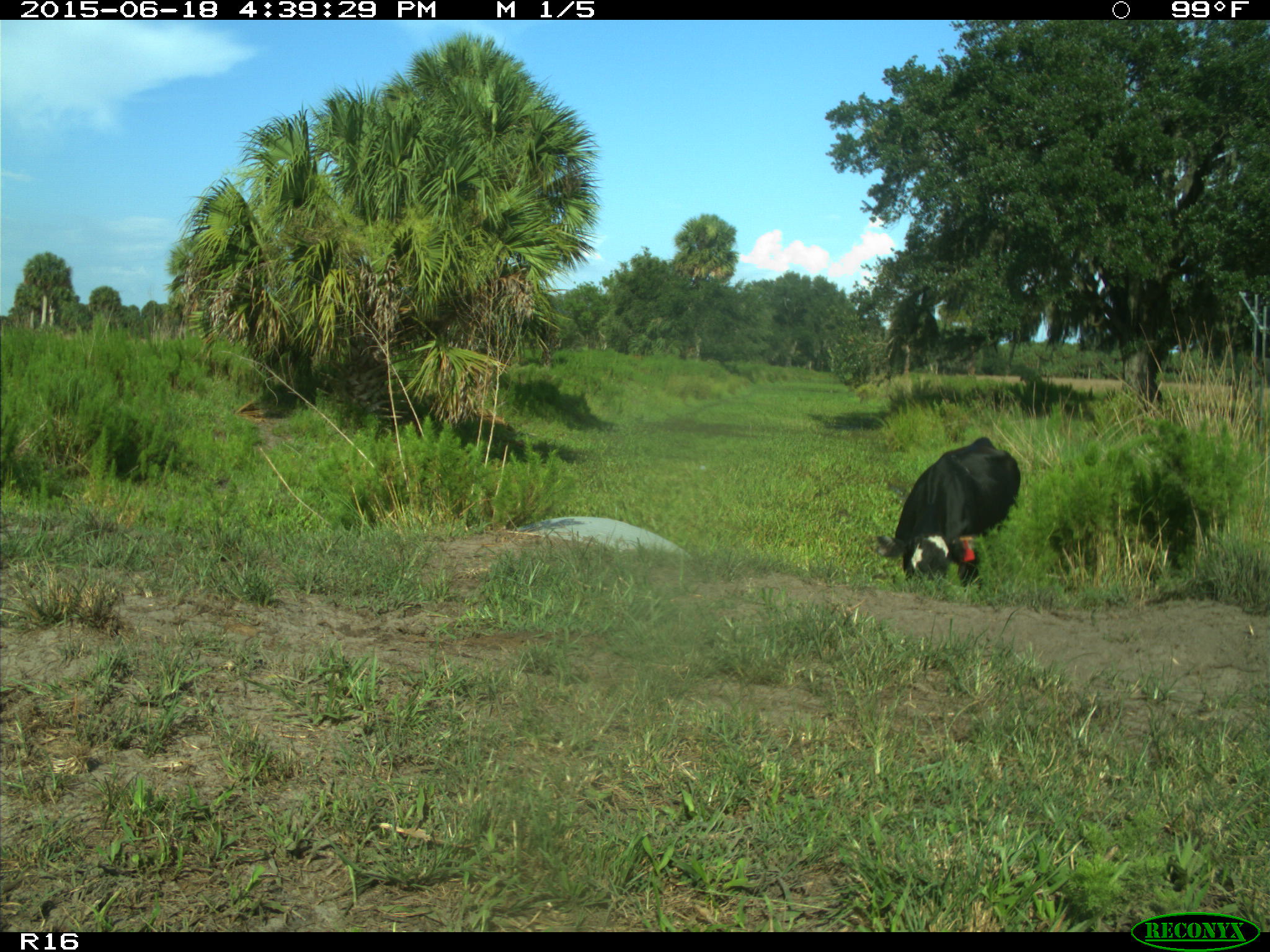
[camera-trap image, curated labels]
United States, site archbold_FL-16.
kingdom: Animalia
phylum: Chordata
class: Mammalia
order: Artiodactyla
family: Bovidae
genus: Bos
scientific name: Bos taurus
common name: domestic cow